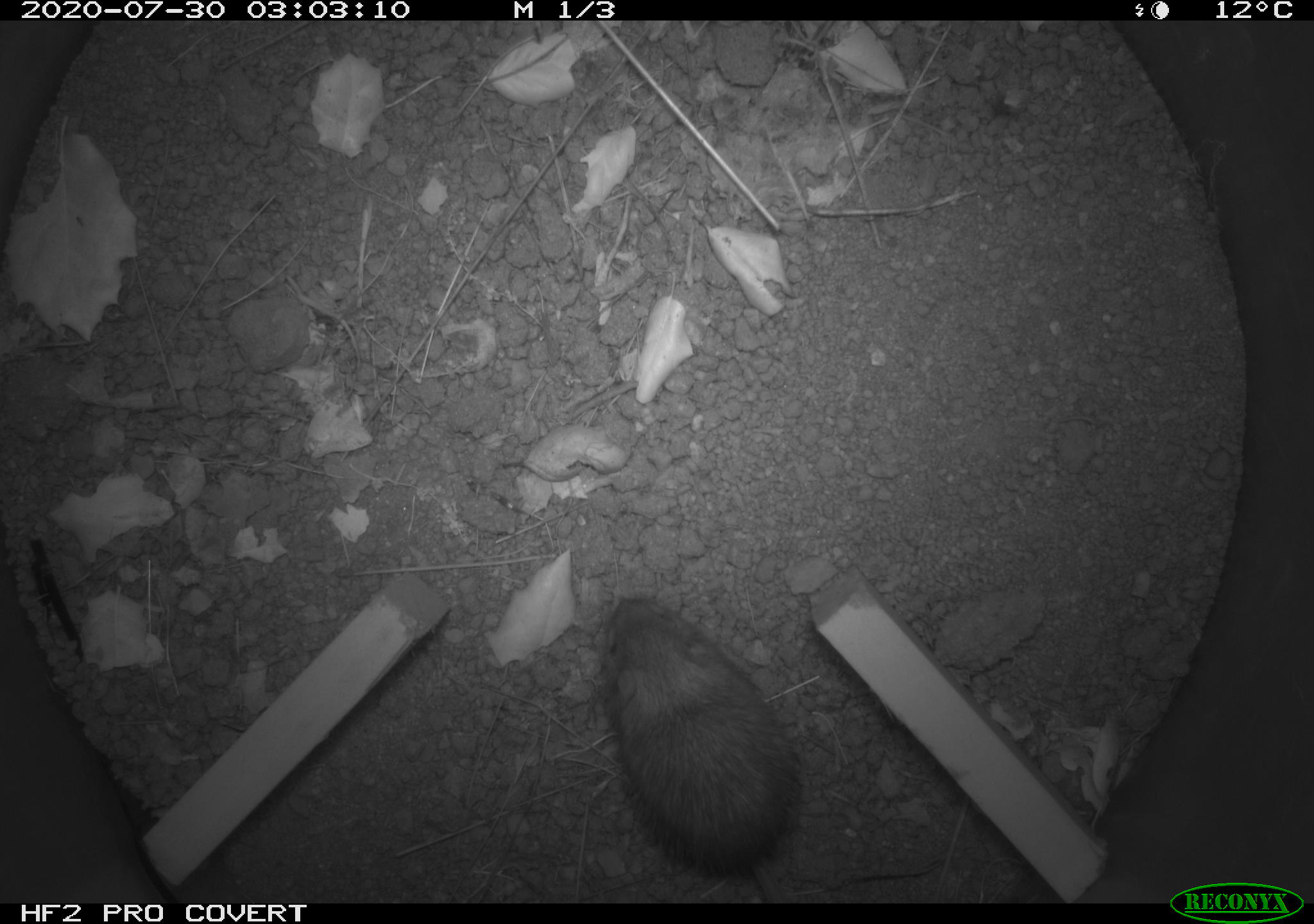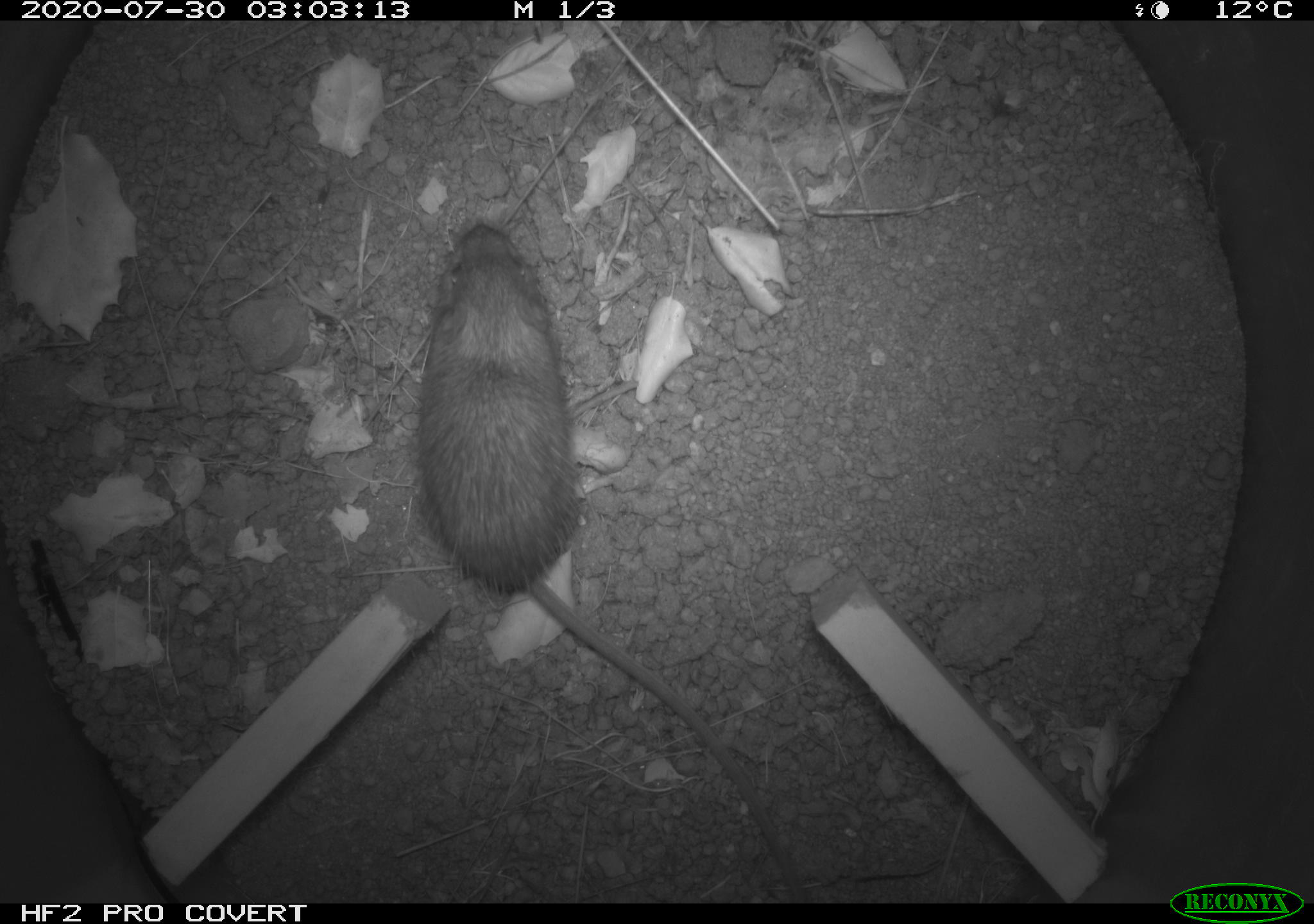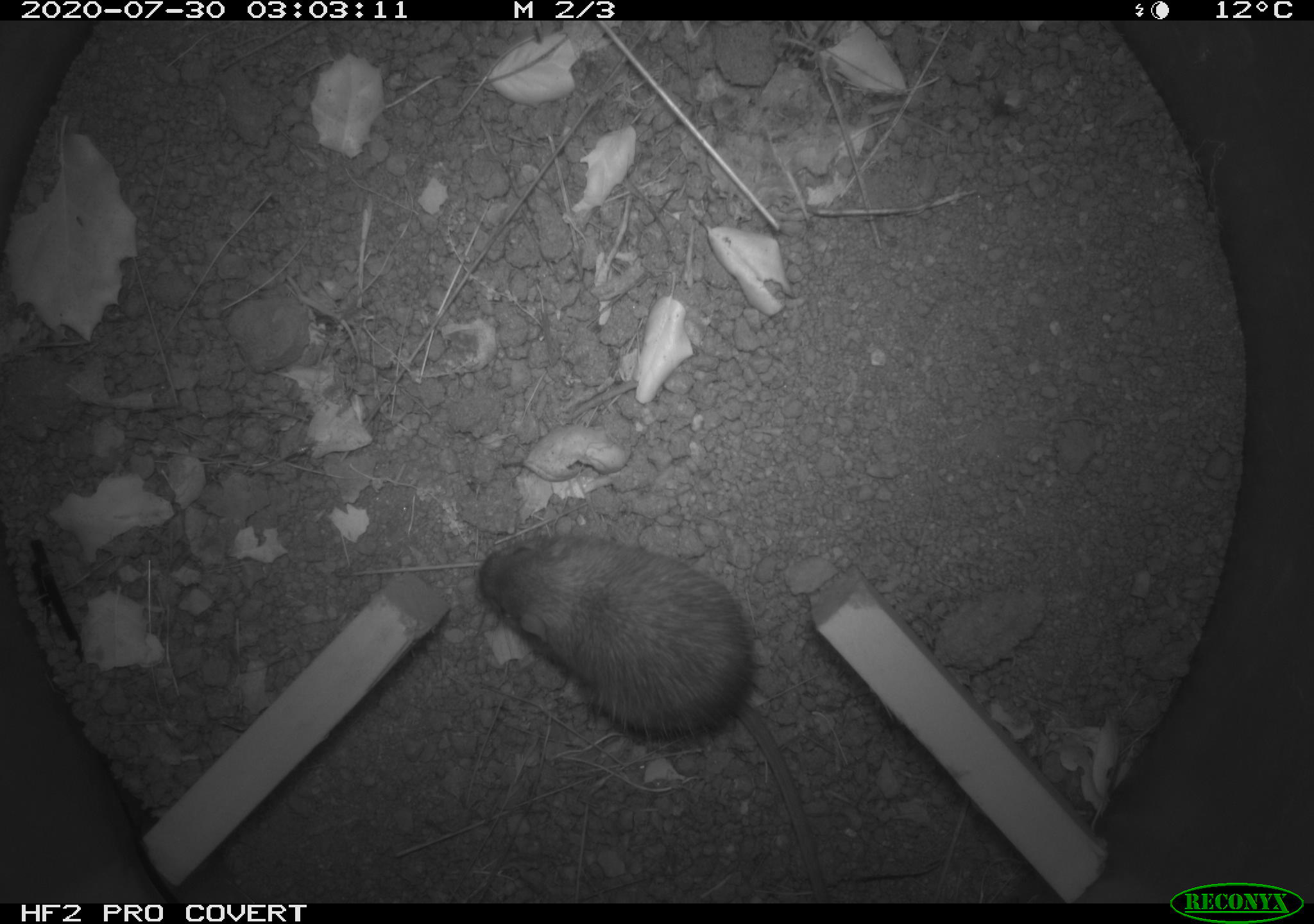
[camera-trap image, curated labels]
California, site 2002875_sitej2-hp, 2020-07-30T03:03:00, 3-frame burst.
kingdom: Animalia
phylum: Chordata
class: Mammalia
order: Rodentia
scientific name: Rodentia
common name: rodent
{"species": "rodent (Rodentia)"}